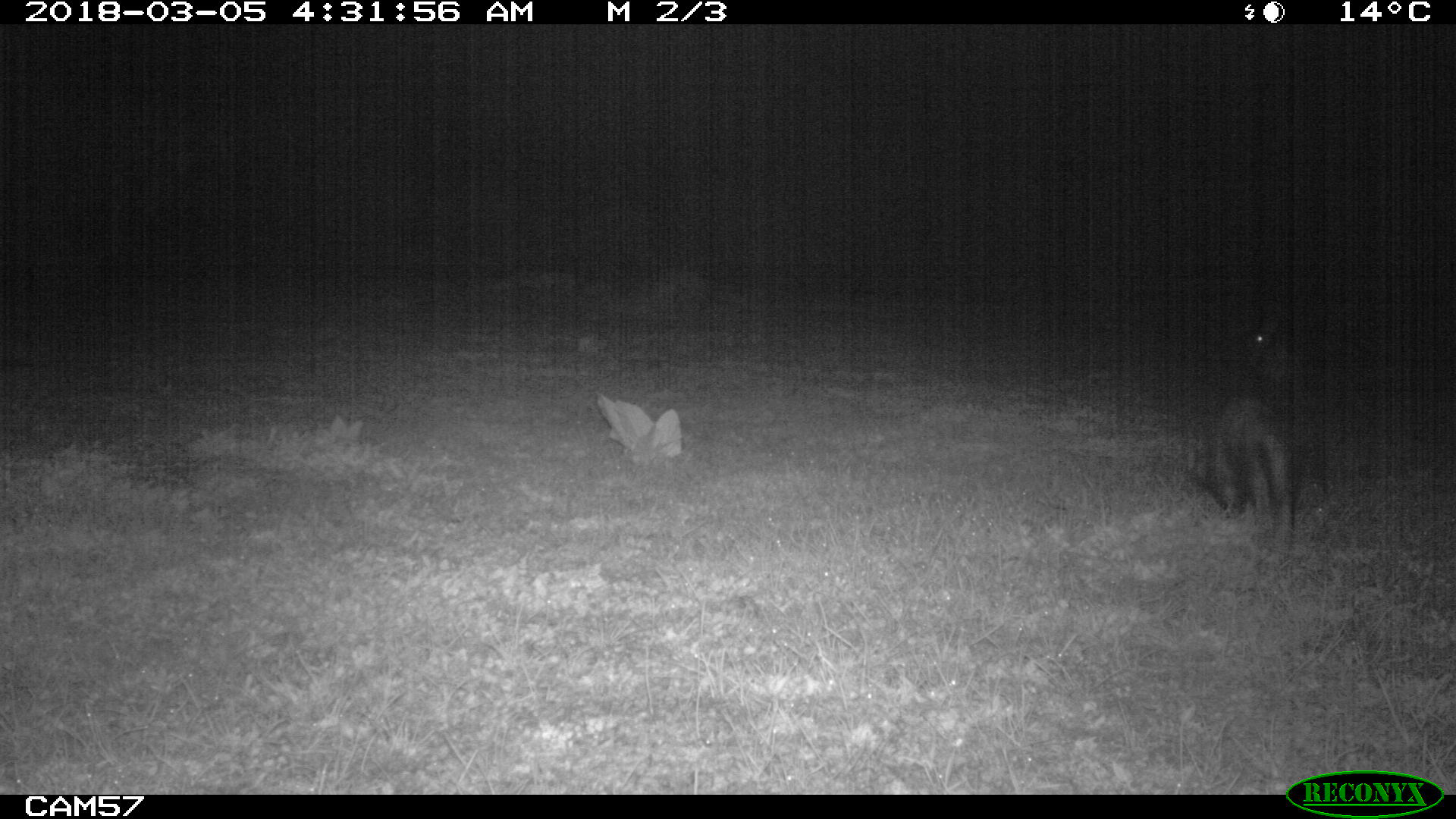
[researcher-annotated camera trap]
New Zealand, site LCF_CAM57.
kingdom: Animalia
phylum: Chordata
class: Mammalia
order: Diprotodontia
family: Macropodidae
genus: Notamacropus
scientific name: Notamacropus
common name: wallaby